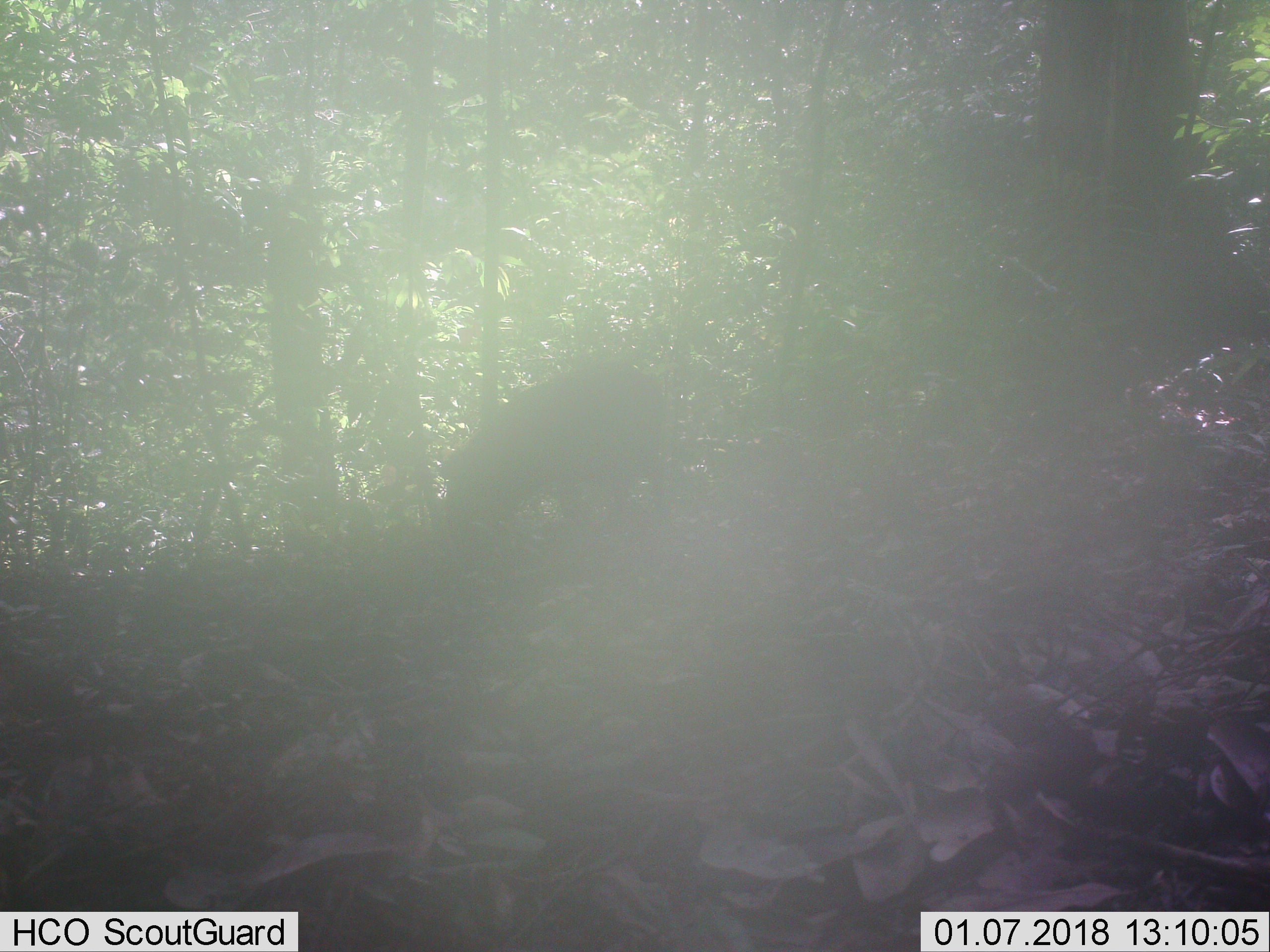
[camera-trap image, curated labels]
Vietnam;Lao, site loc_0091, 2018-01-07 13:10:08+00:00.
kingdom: Animalia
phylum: Chordata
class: Mammalia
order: Artiodactyla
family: Suidae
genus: Sus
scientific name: Sus scrofa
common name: eurasian wild pig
Eurasian wild pig (Sus scrofa). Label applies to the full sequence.